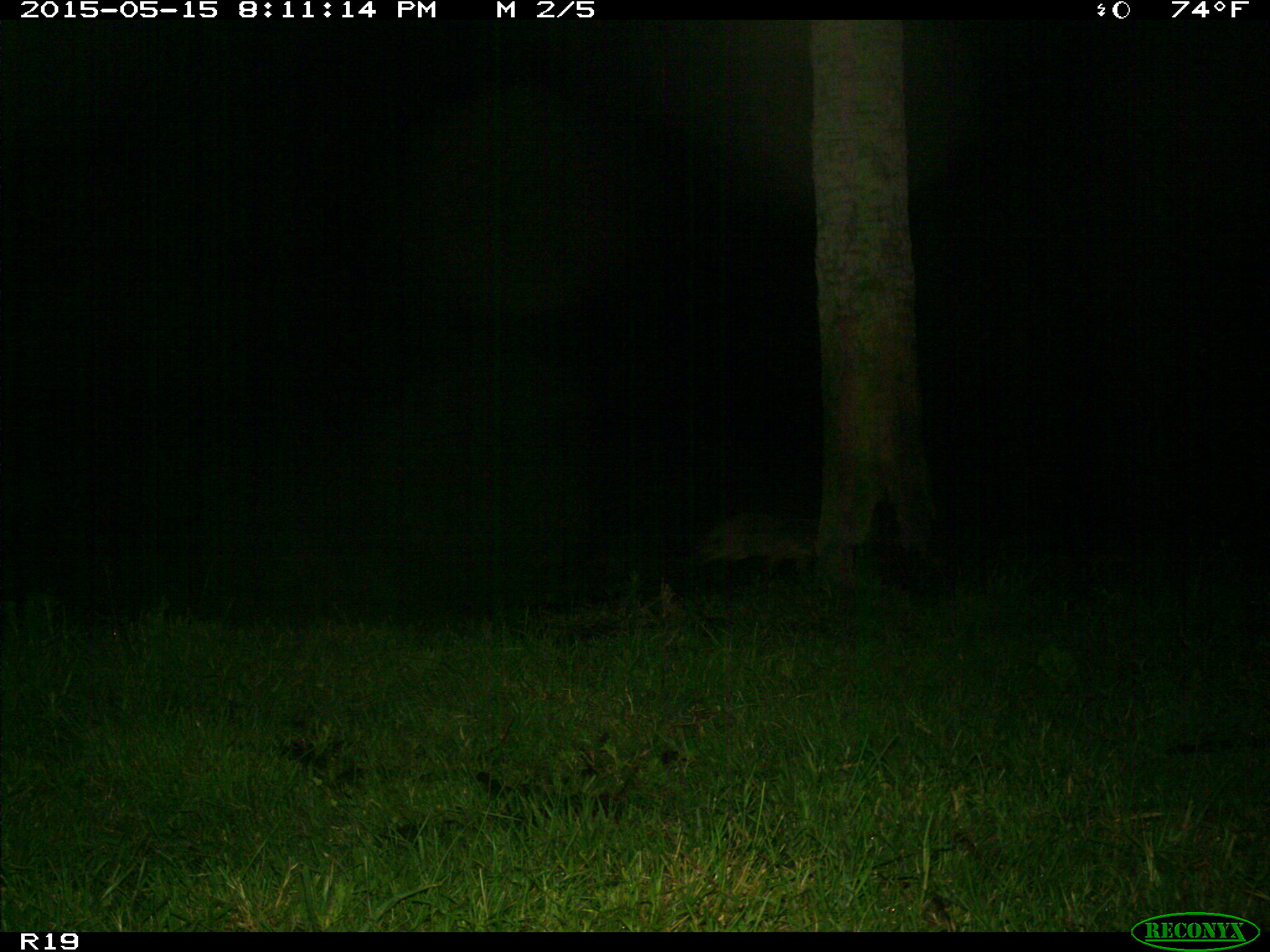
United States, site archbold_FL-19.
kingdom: Animalia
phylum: Chordata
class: Mammalia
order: Carnivora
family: Canidae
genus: Canis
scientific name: Canis latrans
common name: coyote